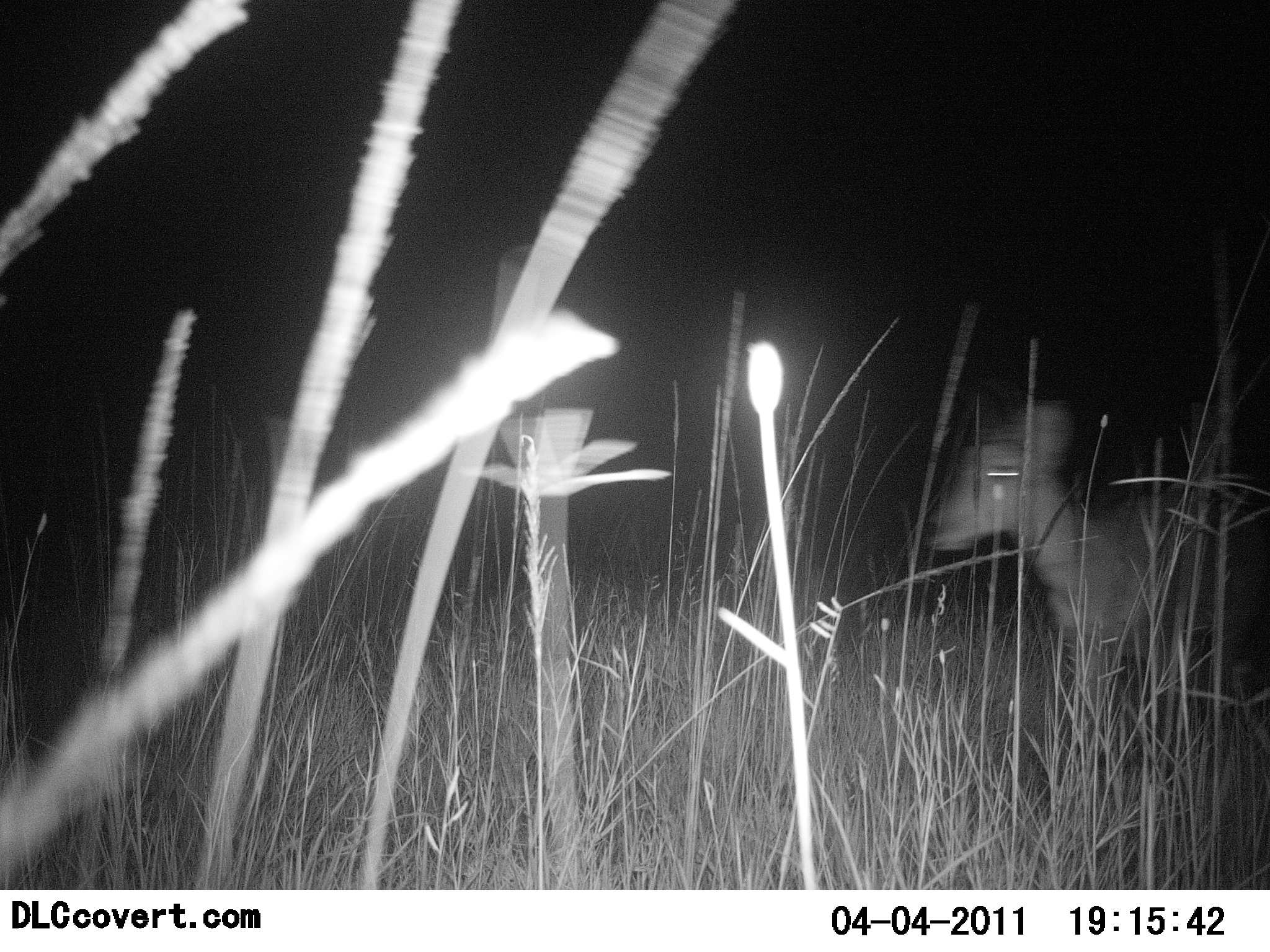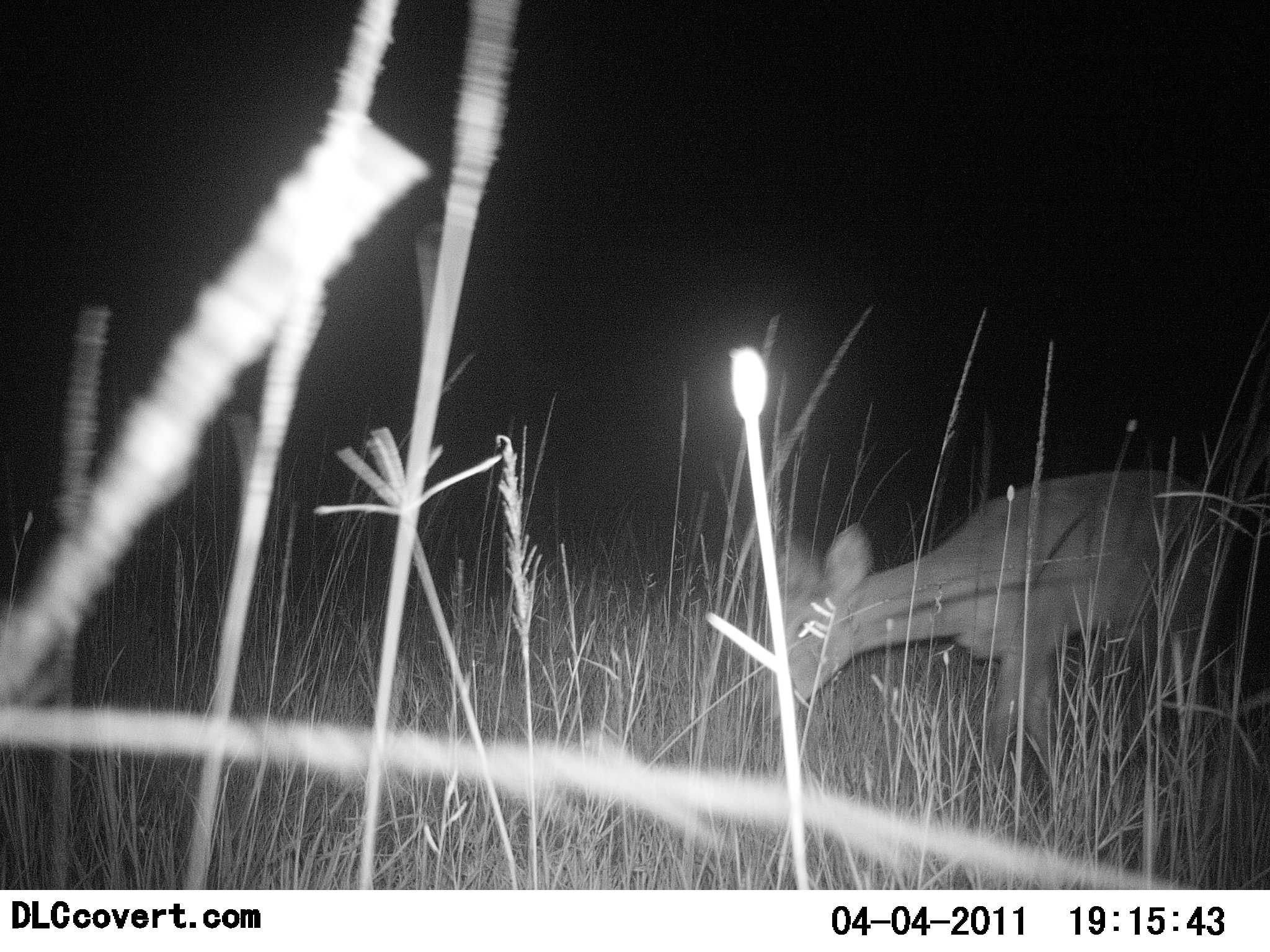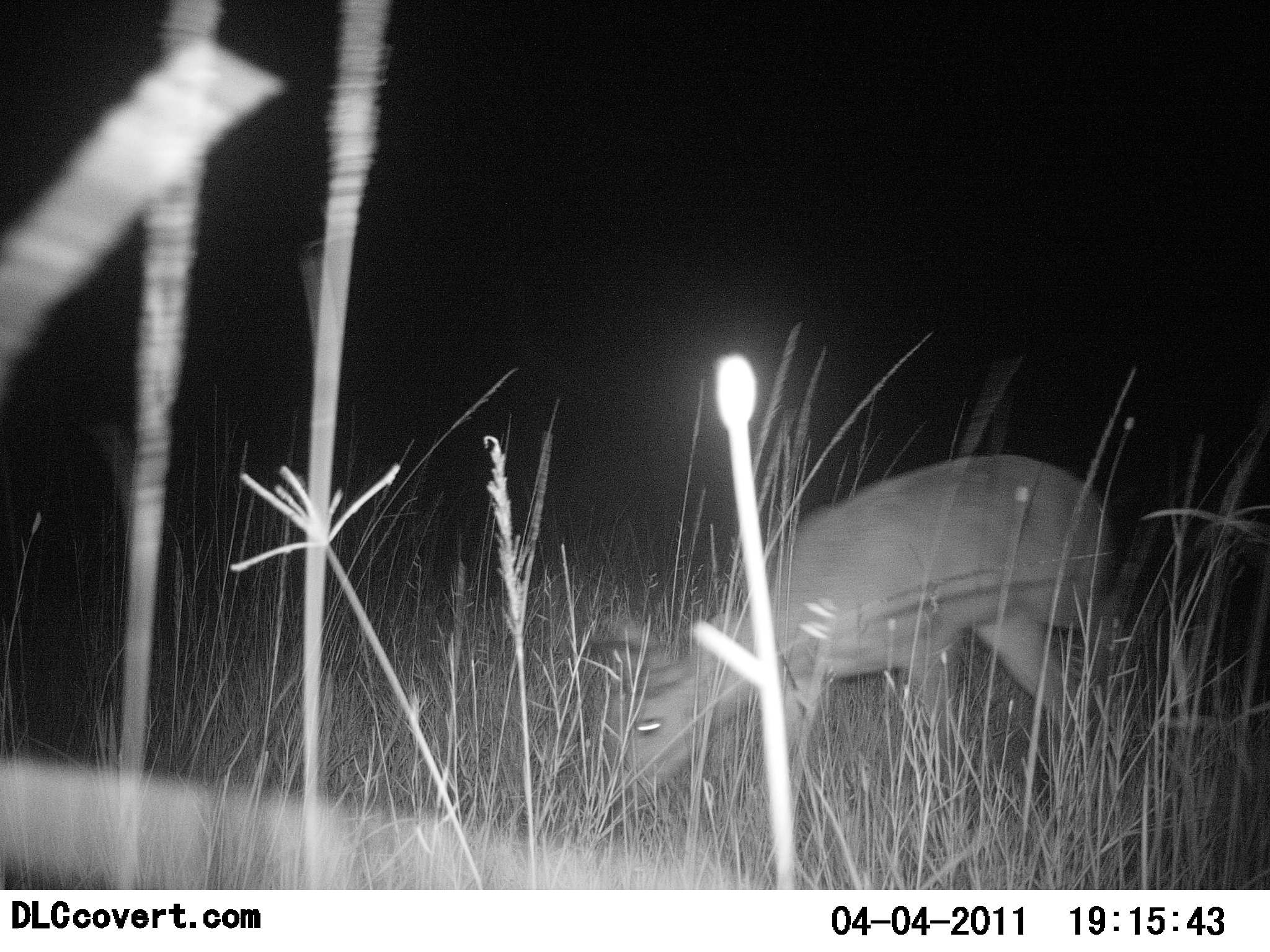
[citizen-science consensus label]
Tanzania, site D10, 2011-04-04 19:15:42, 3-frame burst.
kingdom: Animalia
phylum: Chordata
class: Mammalia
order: Artiodactyla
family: Bovidae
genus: Redunca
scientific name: Redunca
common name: reedbuck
Reedbuck (Redunca), count 1. Behavior (volunteer vote fractions): standing 0%, resting 0%, moving 82%, interacting 0%. Young present (vote fraction): 0%. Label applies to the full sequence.